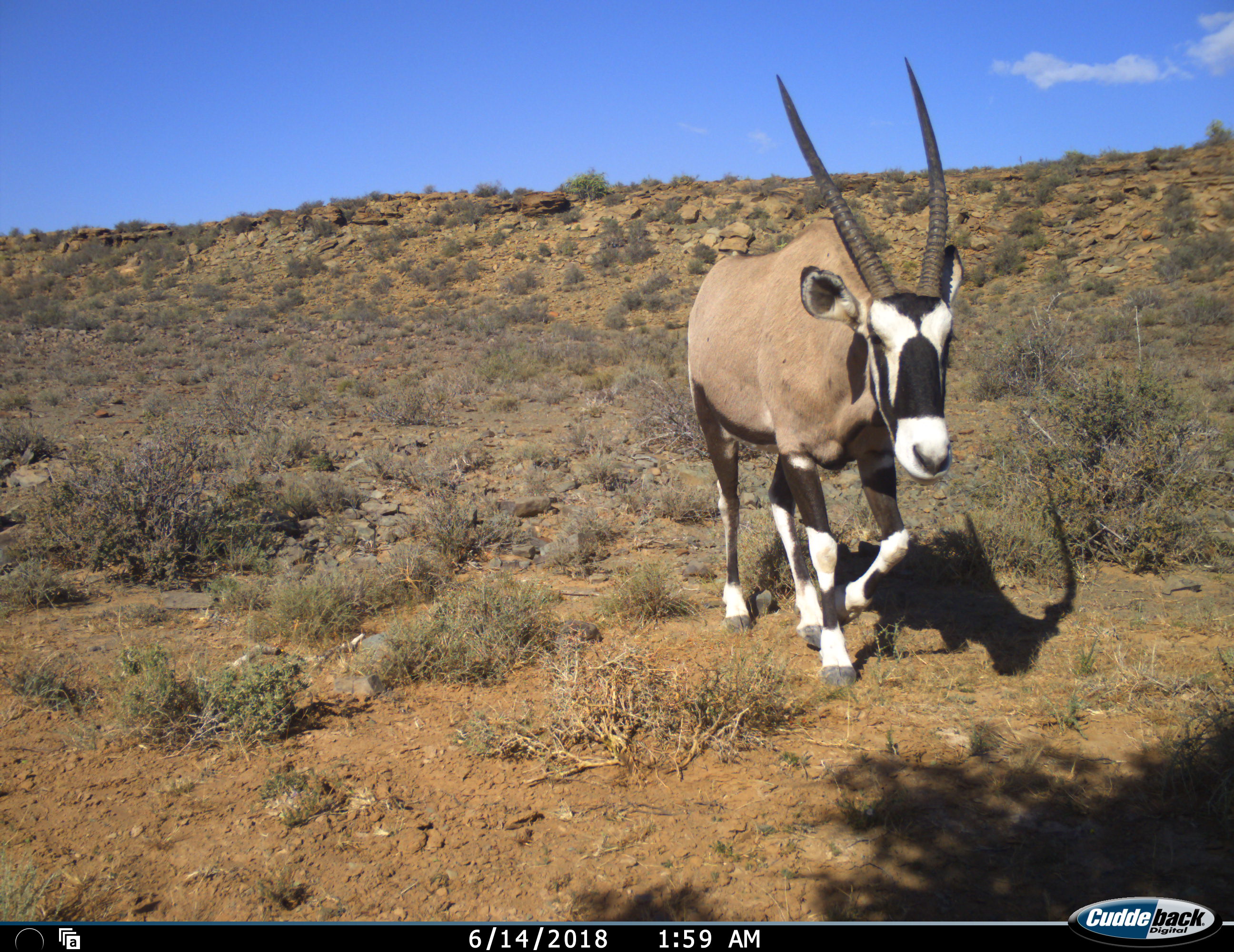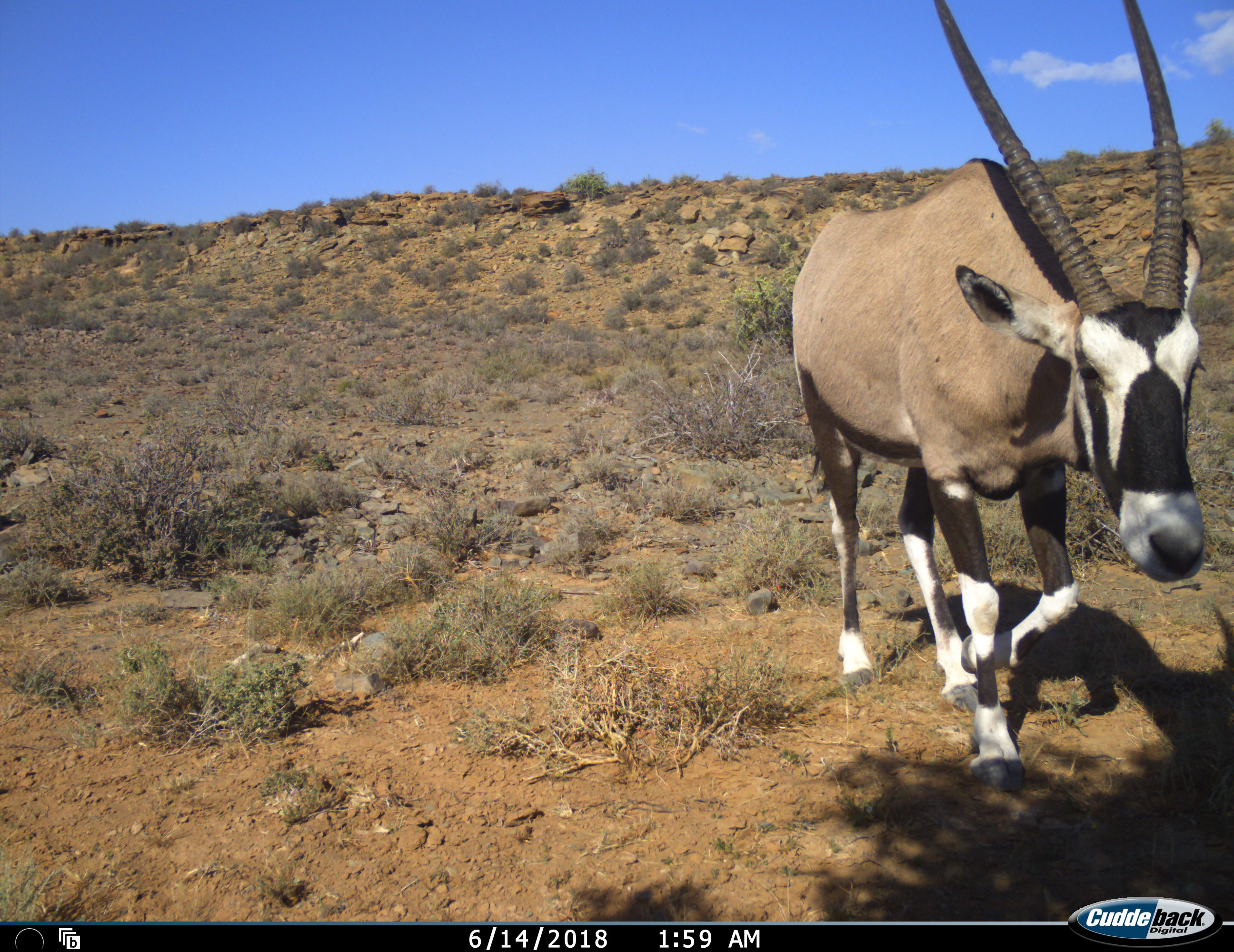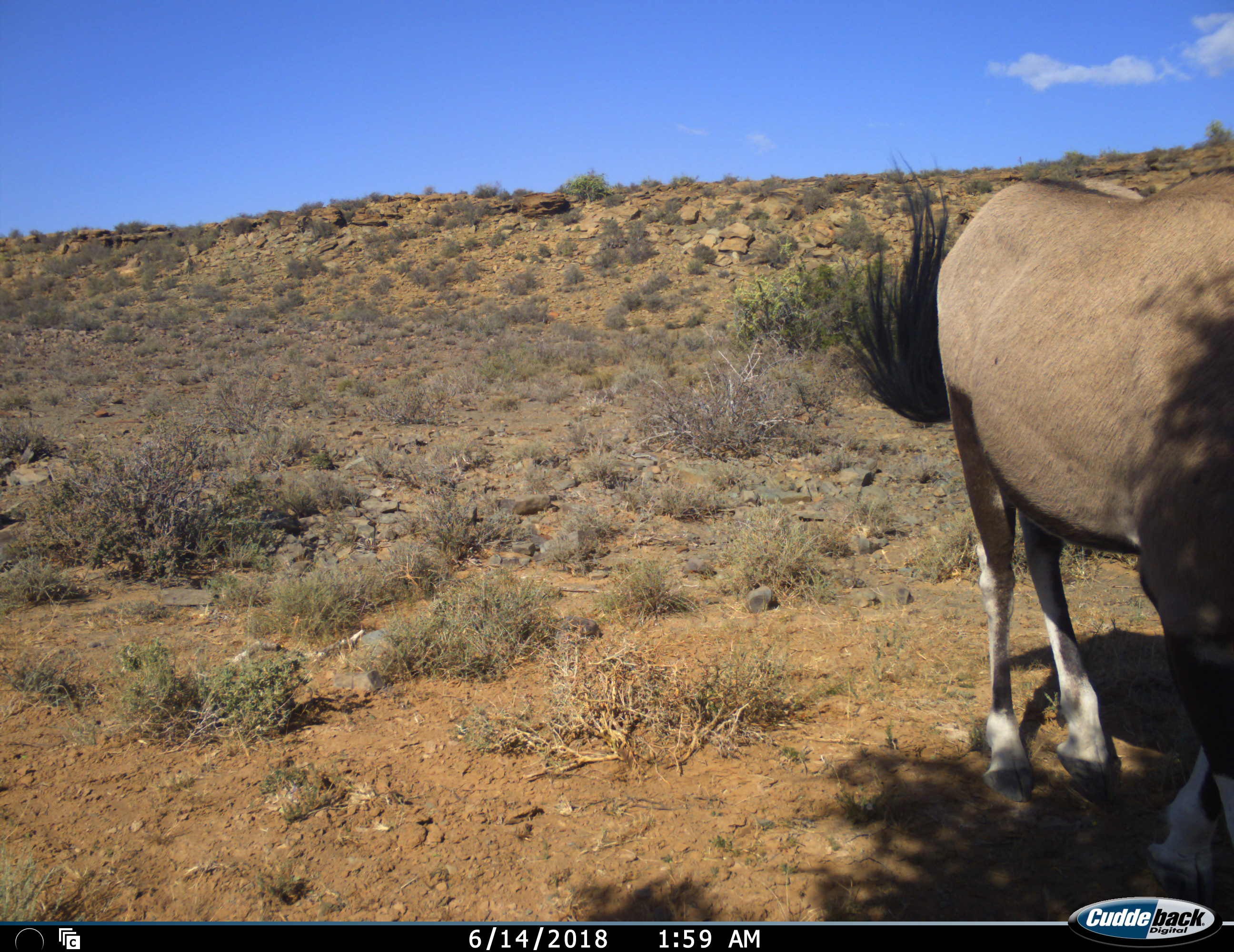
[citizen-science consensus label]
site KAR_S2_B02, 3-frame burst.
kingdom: Animalia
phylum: Chordata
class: Mammalia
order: Artiodactyla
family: Bovidae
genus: Oryx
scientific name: Oryx gazella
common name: gemsbok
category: oryx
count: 1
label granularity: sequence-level